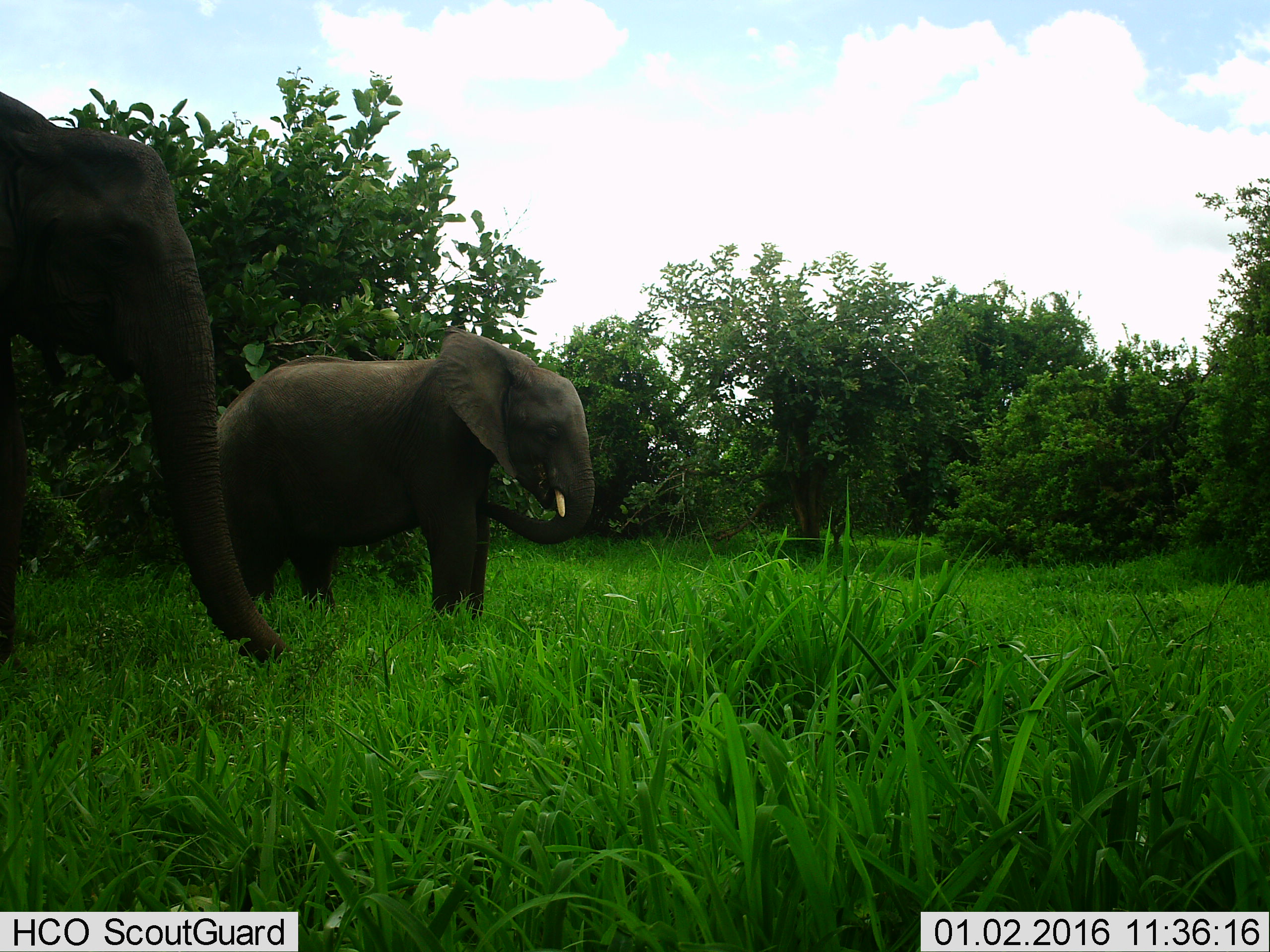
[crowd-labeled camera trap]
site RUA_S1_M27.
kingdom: Animalia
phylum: Chordata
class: Mammalia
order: Proboscidea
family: Elephantidae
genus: Loxodonta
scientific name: Loxodonta africana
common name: african bush elephant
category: elephant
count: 2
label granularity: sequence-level